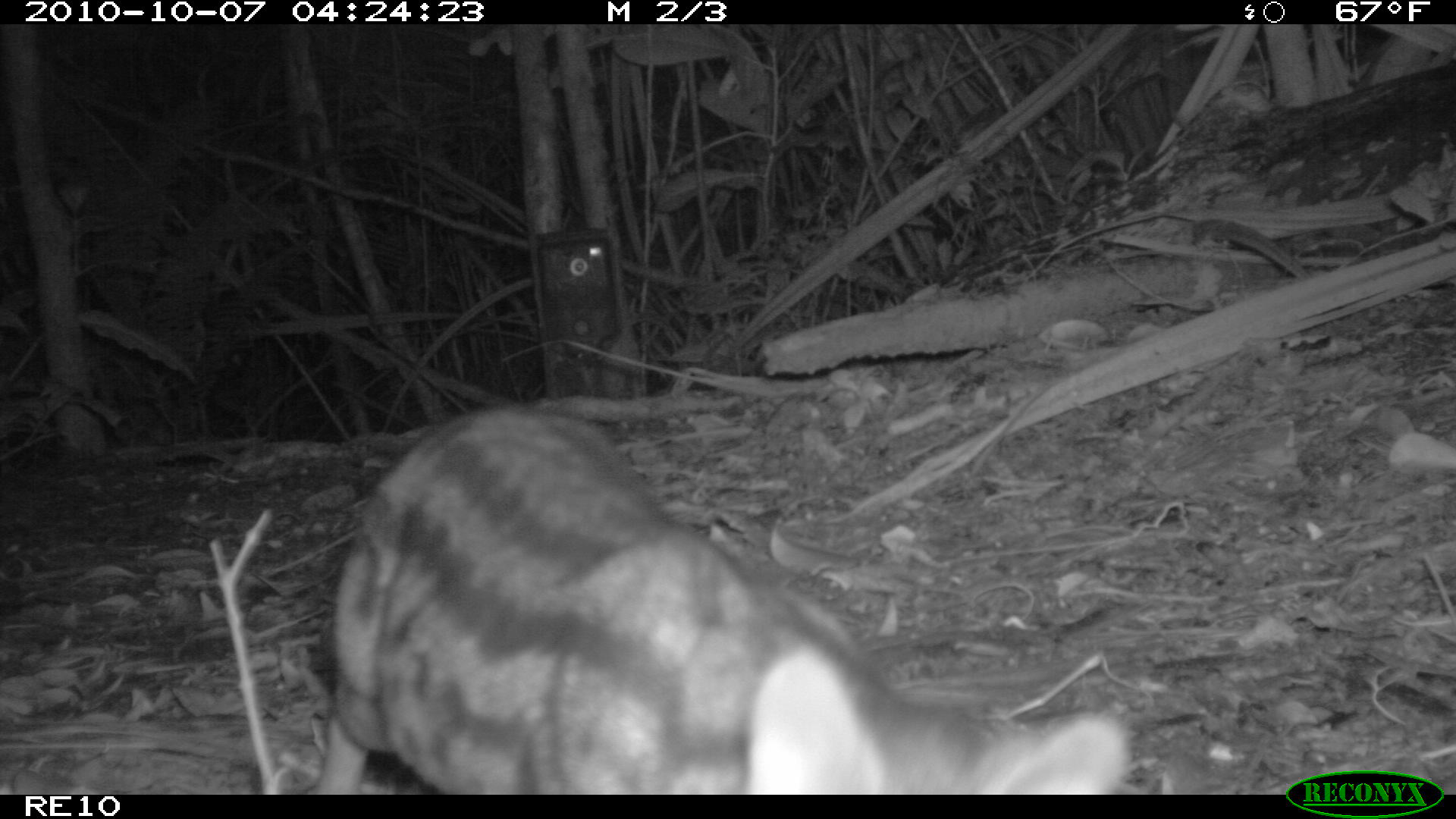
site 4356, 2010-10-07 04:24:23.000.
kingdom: Animalia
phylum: Chordata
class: Mammalia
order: Carnivora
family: Eupleridae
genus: Fossa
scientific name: Fossa fossana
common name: fanaloka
Fossa fossana (fanaloka), count 1.